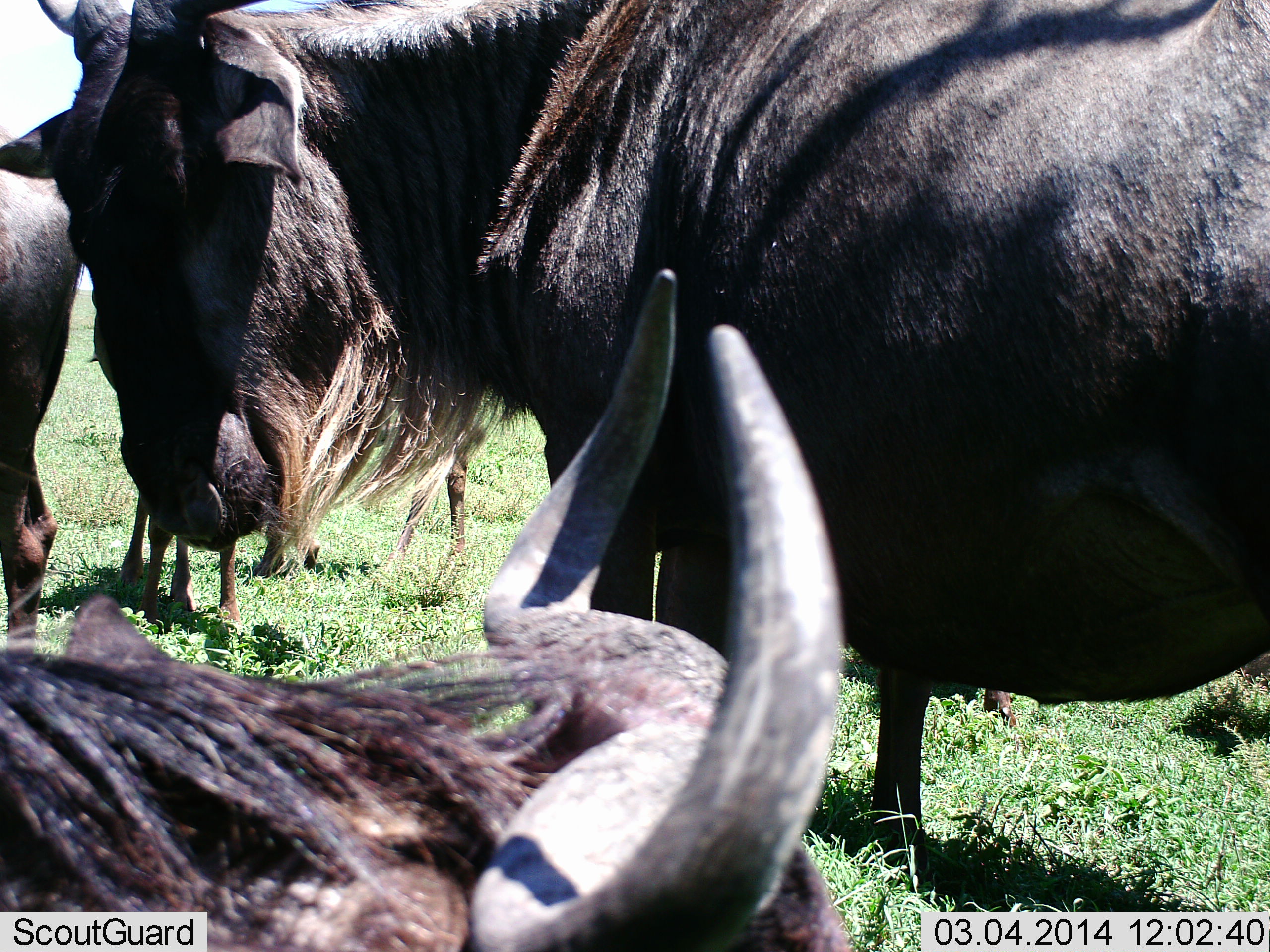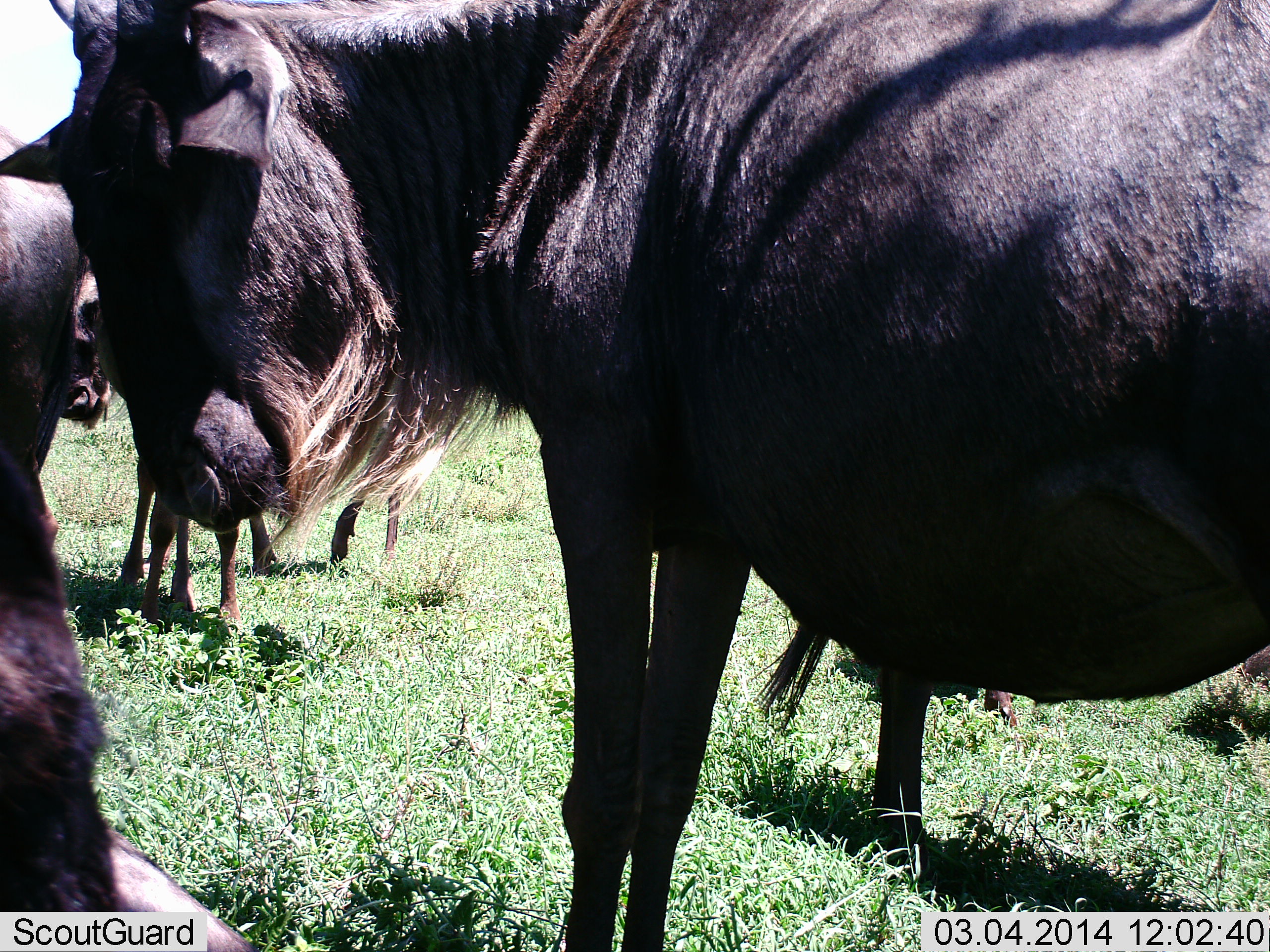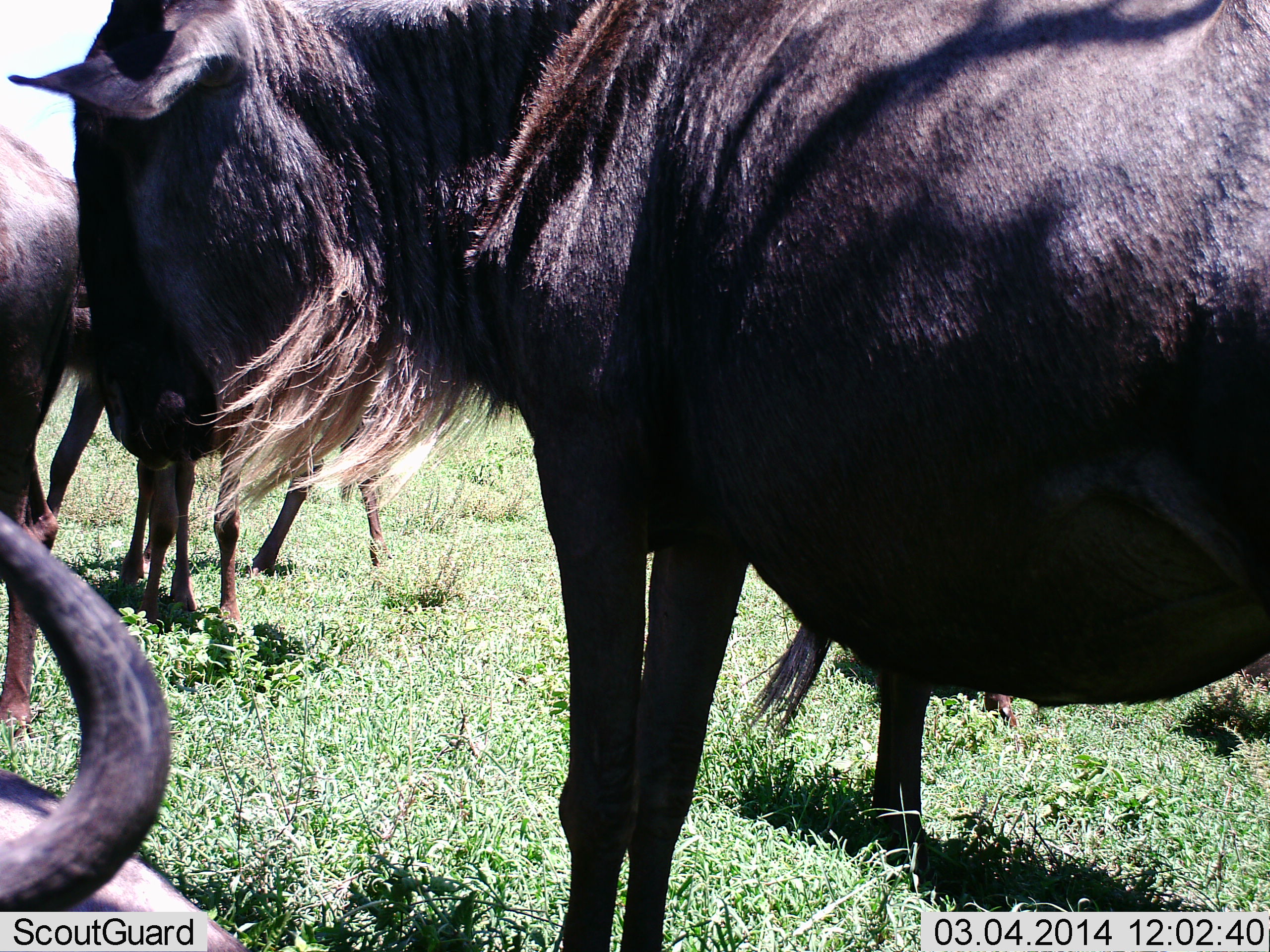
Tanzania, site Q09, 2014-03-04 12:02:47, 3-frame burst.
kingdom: Animalia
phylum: Chordata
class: Mammalia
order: Artiodactyla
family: Bovidae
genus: Connochaetes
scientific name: Connochaetes taurinus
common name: blue wildebeest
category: wildebeest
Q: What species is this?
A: Wildebeest (blue wildebeest) (Connochaetes taurinus).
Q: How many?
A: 5.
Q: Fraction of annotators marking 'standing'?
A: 100%.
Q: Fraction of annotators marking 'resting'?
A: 0%.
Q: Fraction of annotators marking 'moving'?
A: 30%.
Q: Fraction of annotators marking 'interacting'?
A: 20%.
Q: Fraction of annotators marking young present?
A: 10%.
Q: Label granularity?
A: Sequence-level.